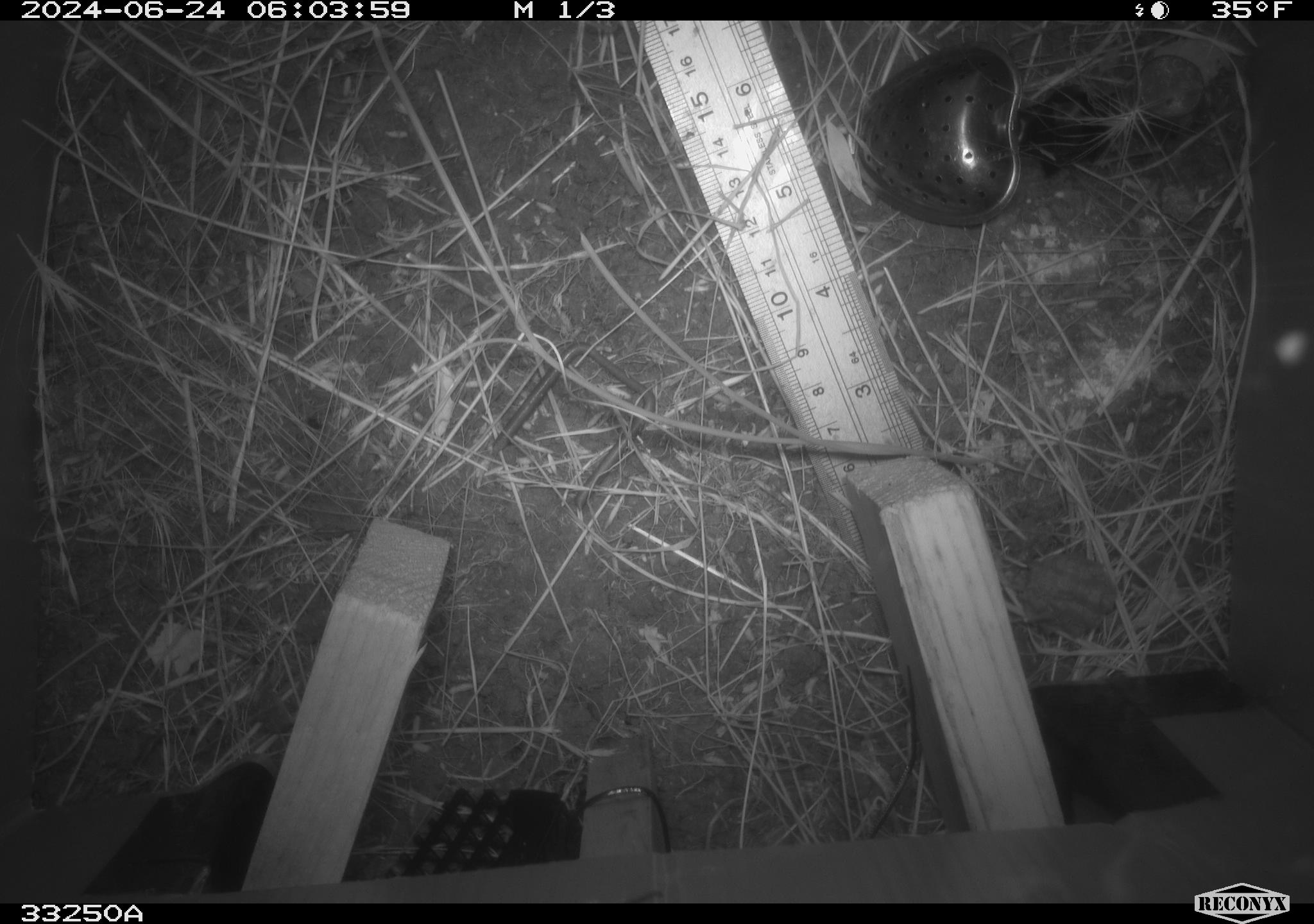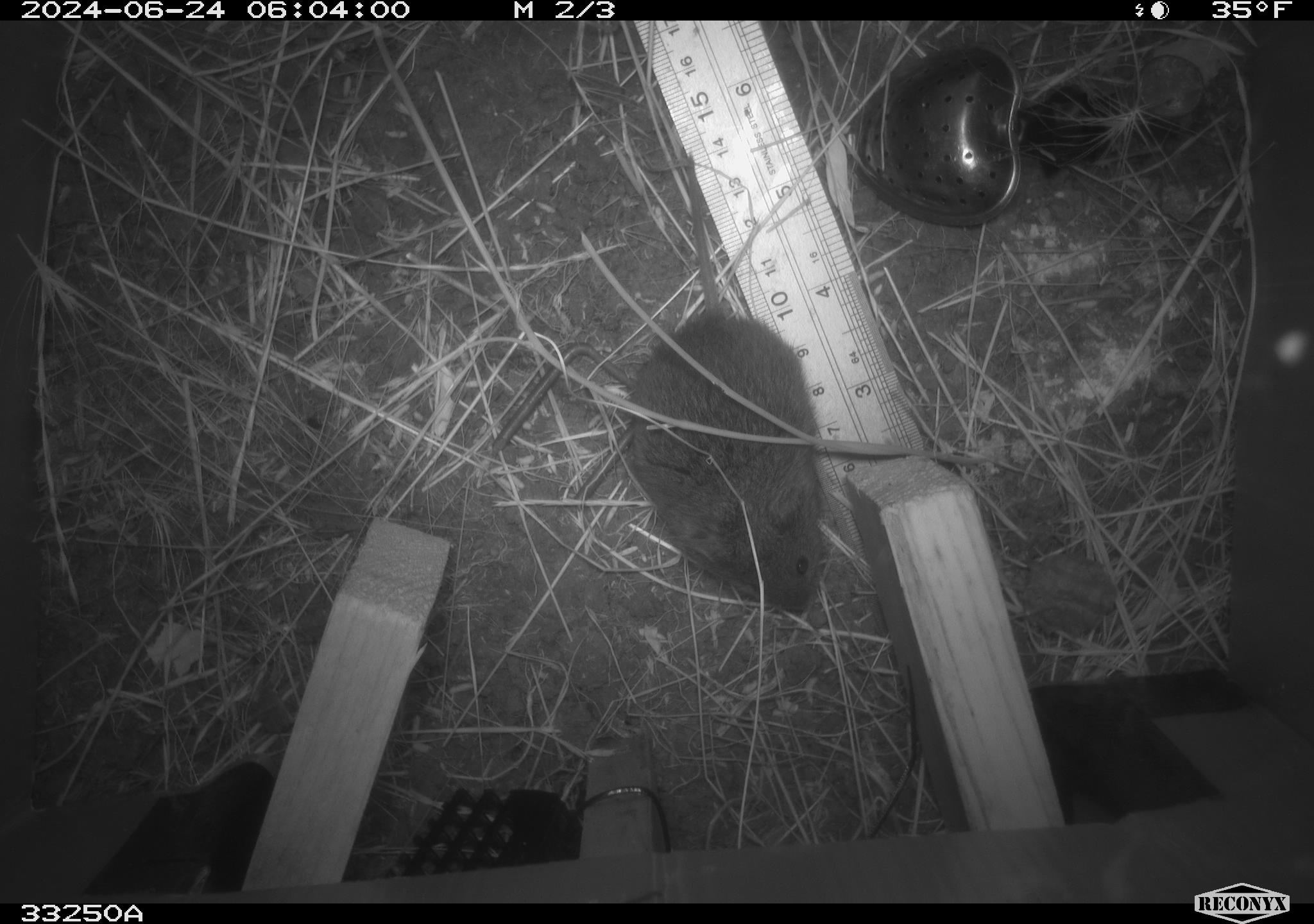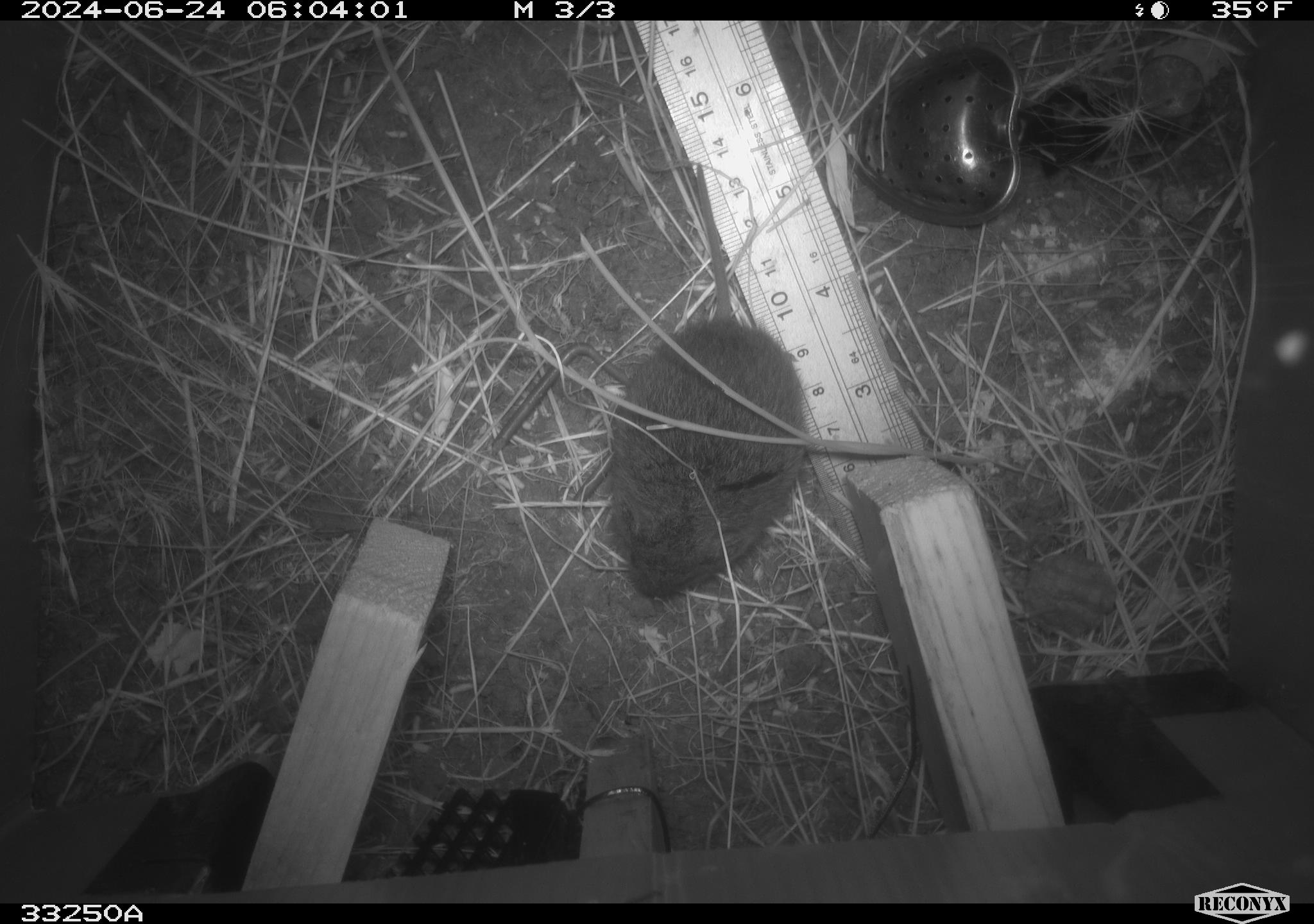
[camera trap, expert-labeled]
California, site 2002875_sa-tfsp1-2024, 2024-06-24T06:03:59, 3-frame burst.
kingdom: Animalia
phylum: Chordata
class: Mammalia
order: Rodentia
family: Cricetidae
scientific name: Arvicolinae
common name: voles, lemmings, and muskrats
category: arvicolinae subfamily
Arvicolinae subfamily (voles, lemmings, and muskrats) (Arvicolinae).